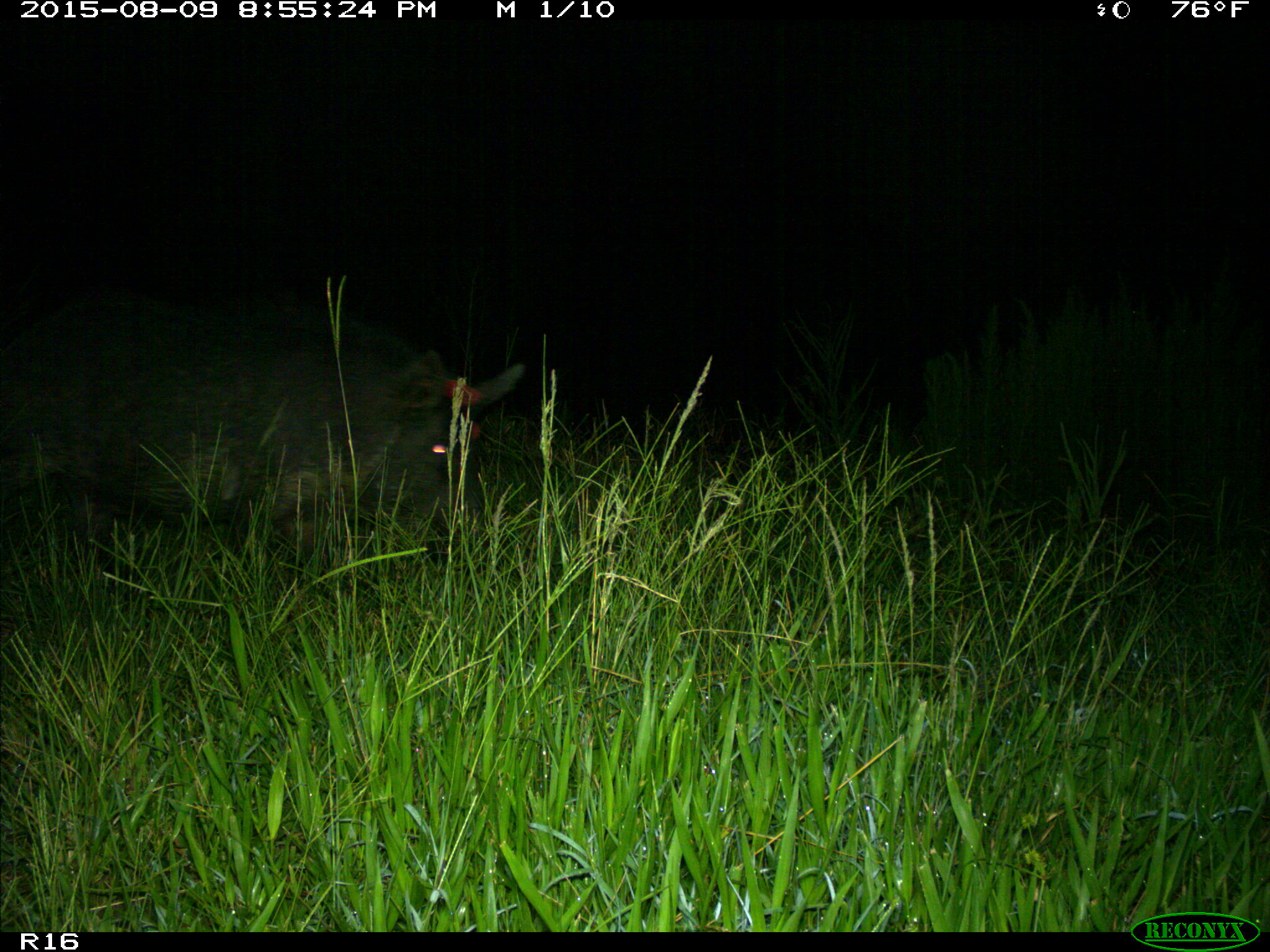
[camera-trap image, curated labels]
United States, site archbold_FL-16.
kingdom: Animalia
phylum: Chordata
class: Mammalia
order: Artiodactyla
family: Suidae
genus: Sus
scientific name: Sus scrofa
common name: wild boar